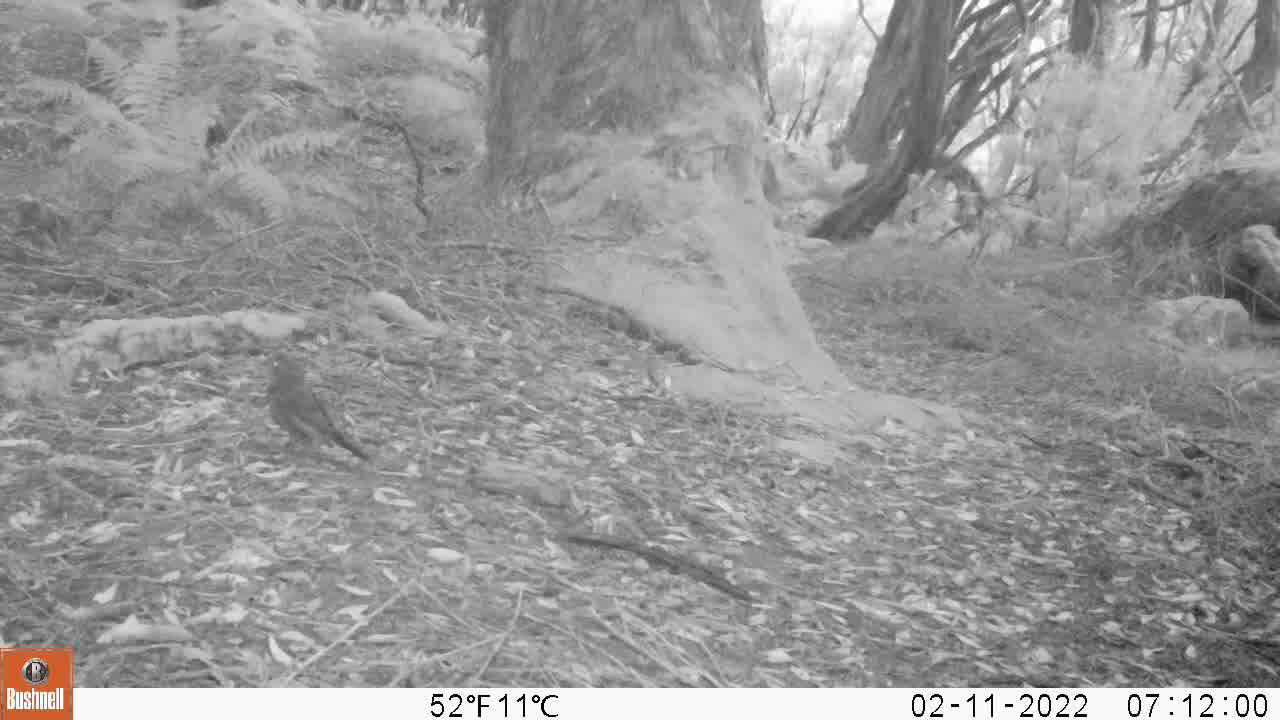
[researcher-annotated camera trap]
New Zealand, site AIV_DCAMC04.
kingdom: Animalia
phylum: Chordata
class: Aves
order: Passeriformes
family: Turdidae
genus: Turdus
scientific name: Turdus merula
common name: eurasian blackbird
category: blackbird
Blackbird (eurasian blackbird) (Turdus merula).